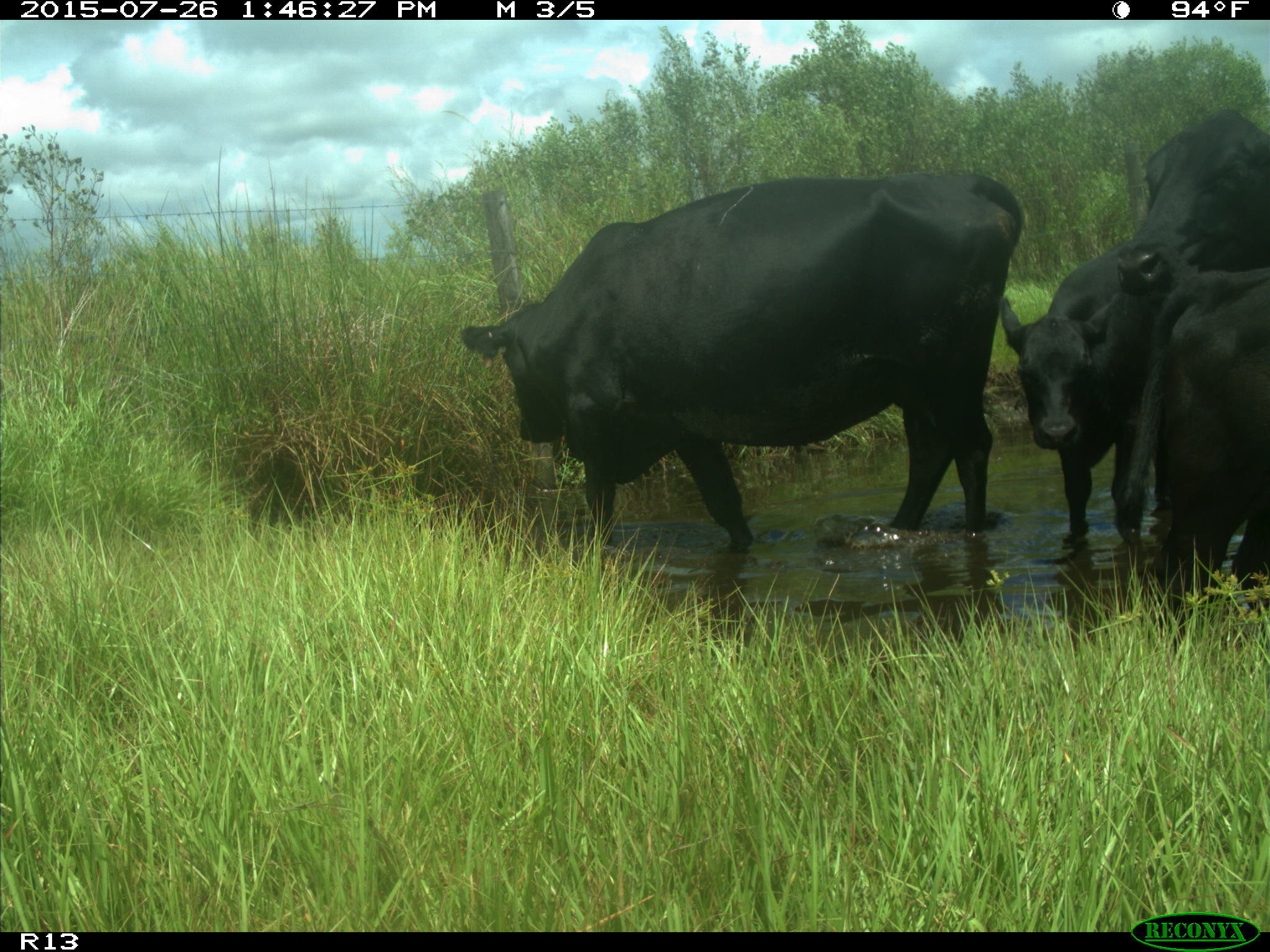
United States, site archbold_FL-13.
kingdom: Animalia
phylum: Chordata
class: Mammalia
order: Artiodactyla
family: Bovidae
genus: Bos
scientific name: Bos taurus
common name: domestic cow